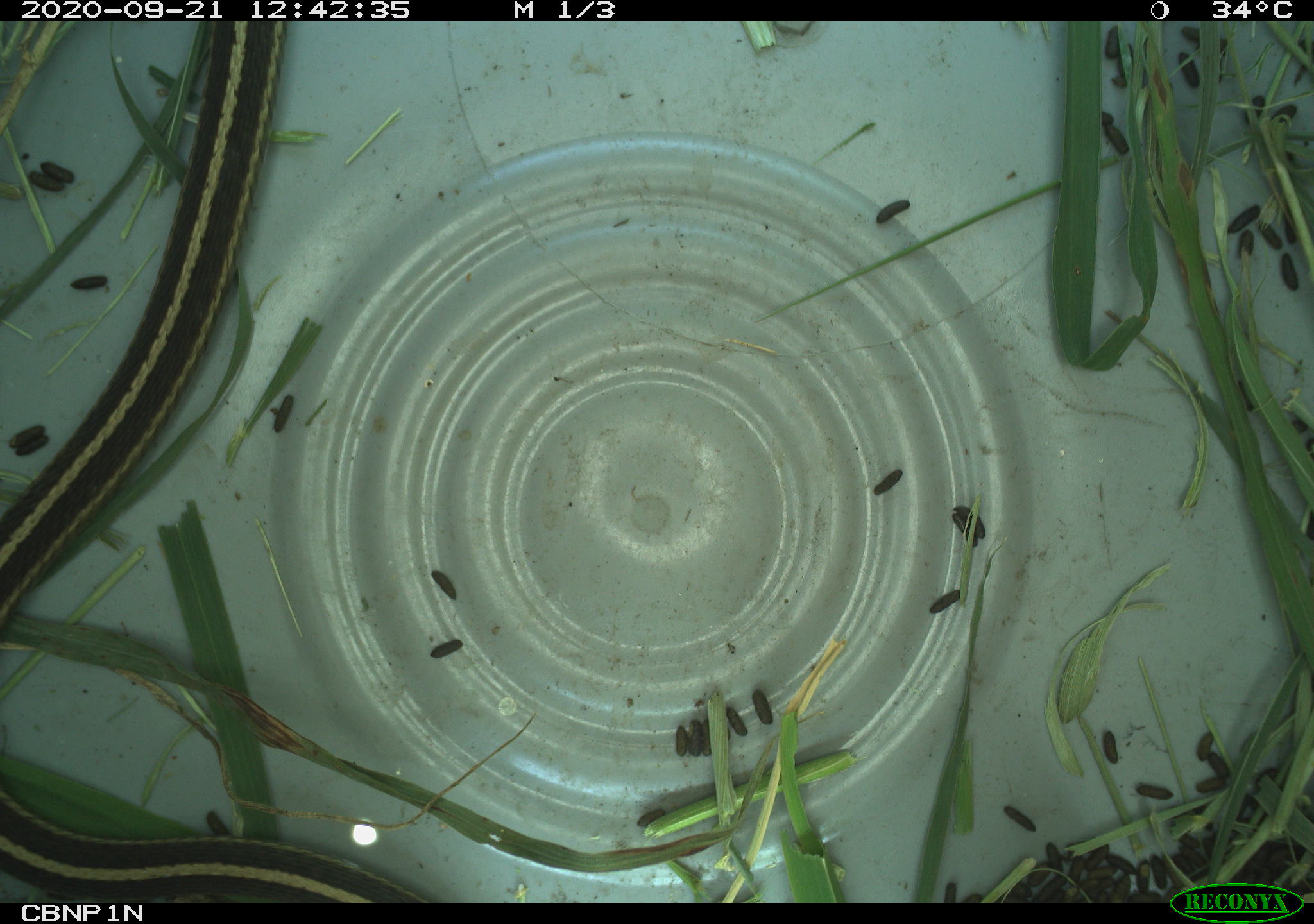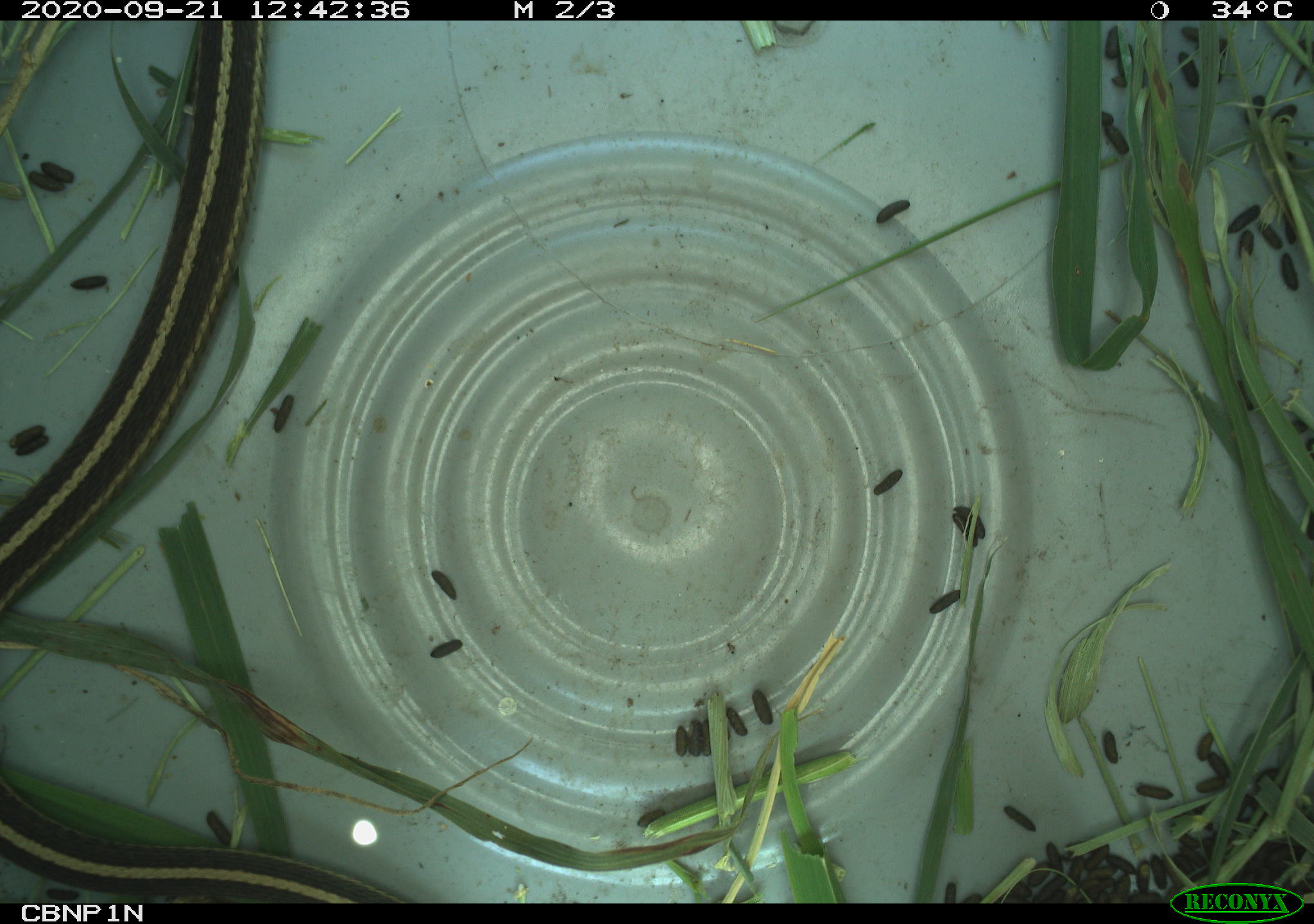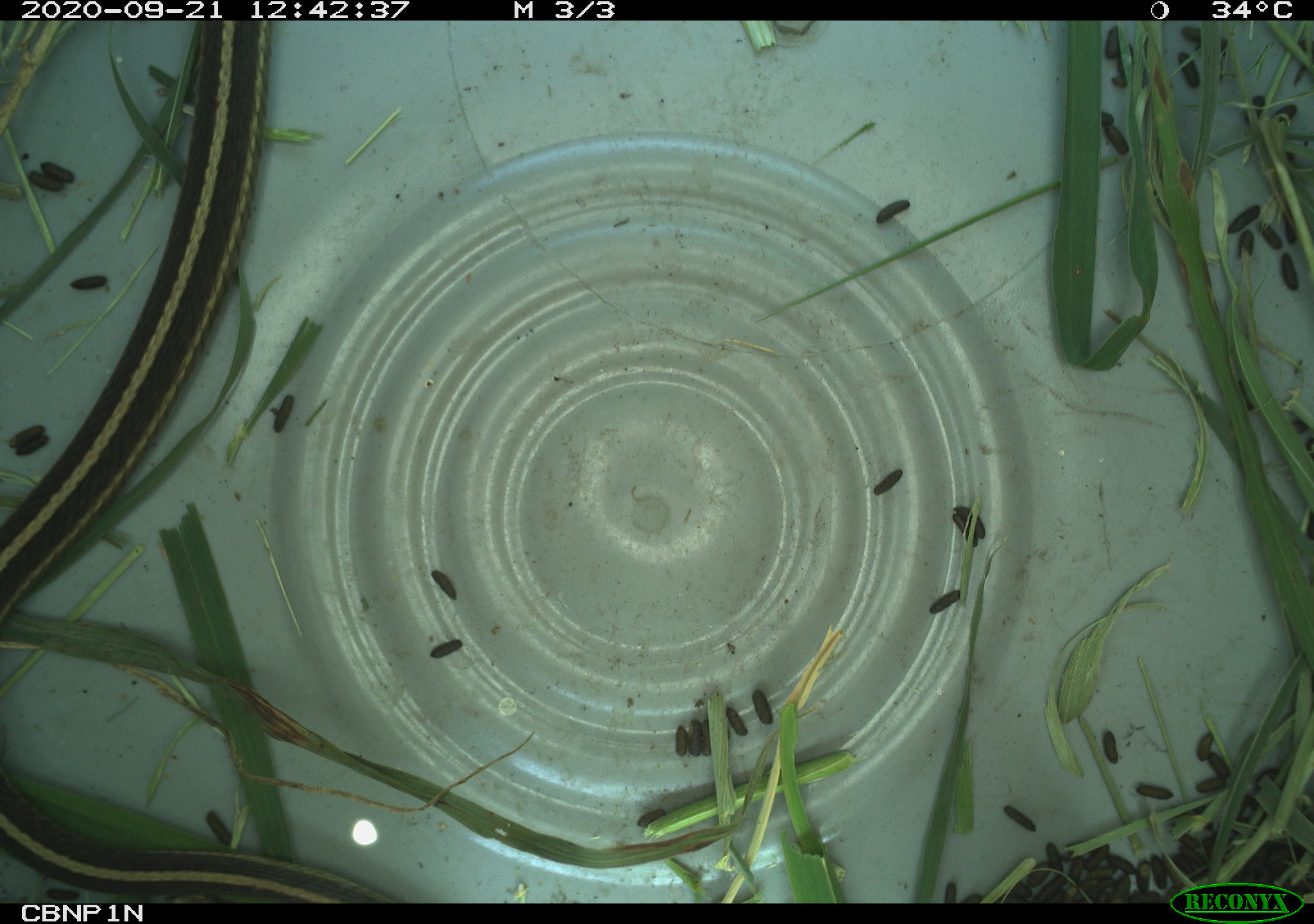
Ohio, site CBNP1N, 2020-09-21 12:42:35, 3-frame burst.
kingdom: Animalia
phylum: Chordata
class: Reptilia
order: Squamata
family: Colubridae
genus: Thamnophis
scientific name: Thamnophis sirtalis sirtalis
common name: eastern gartersnake